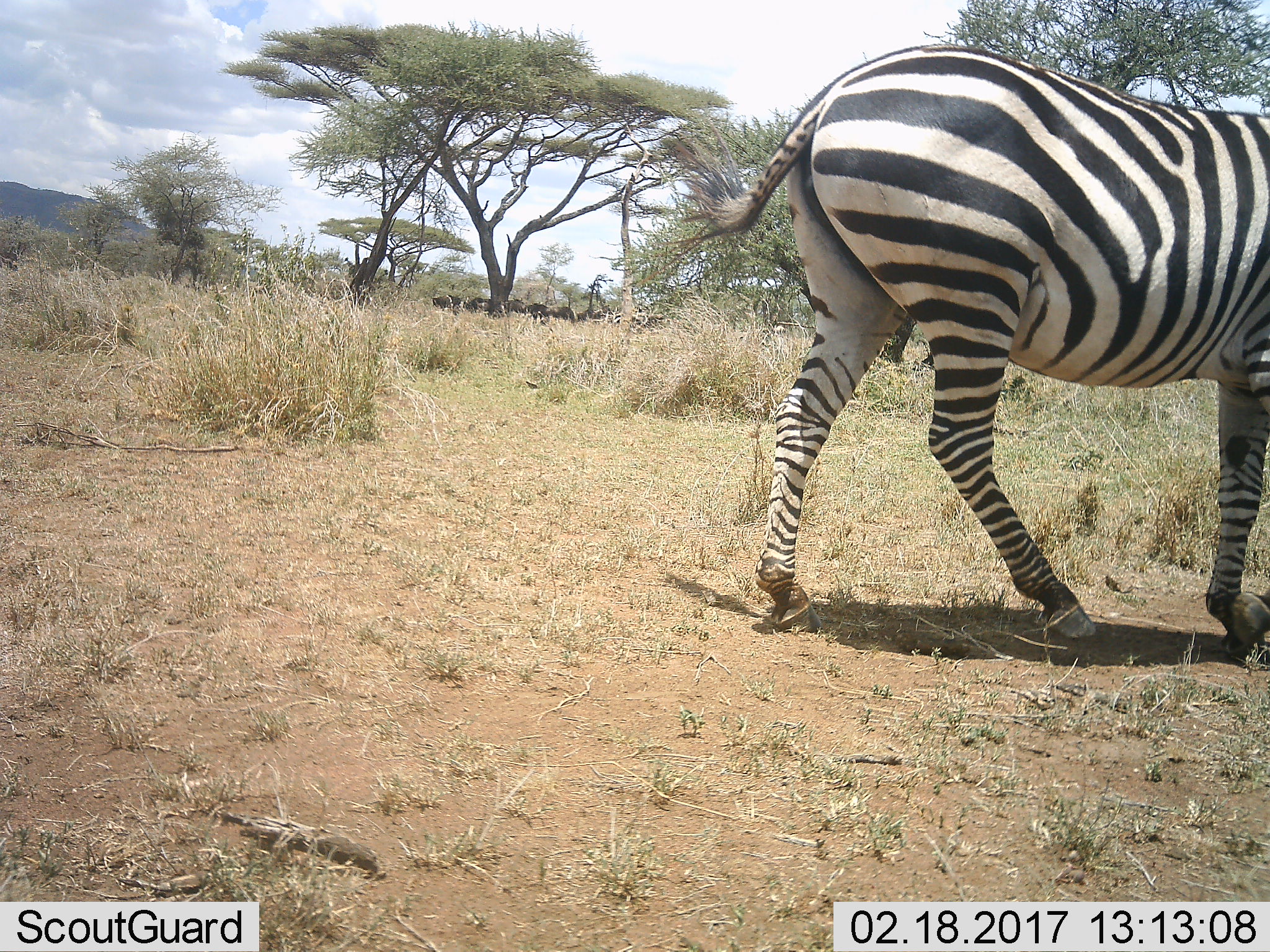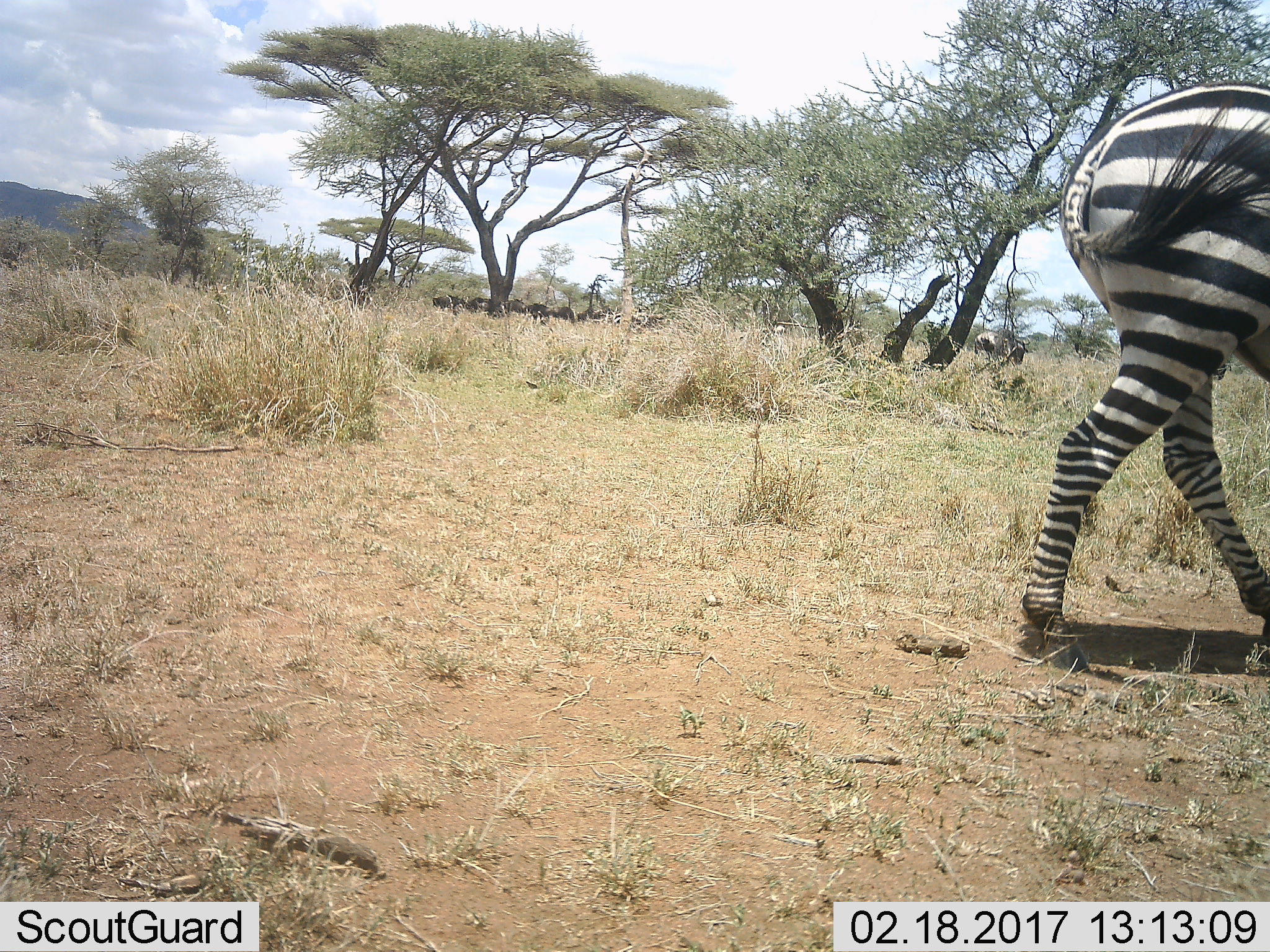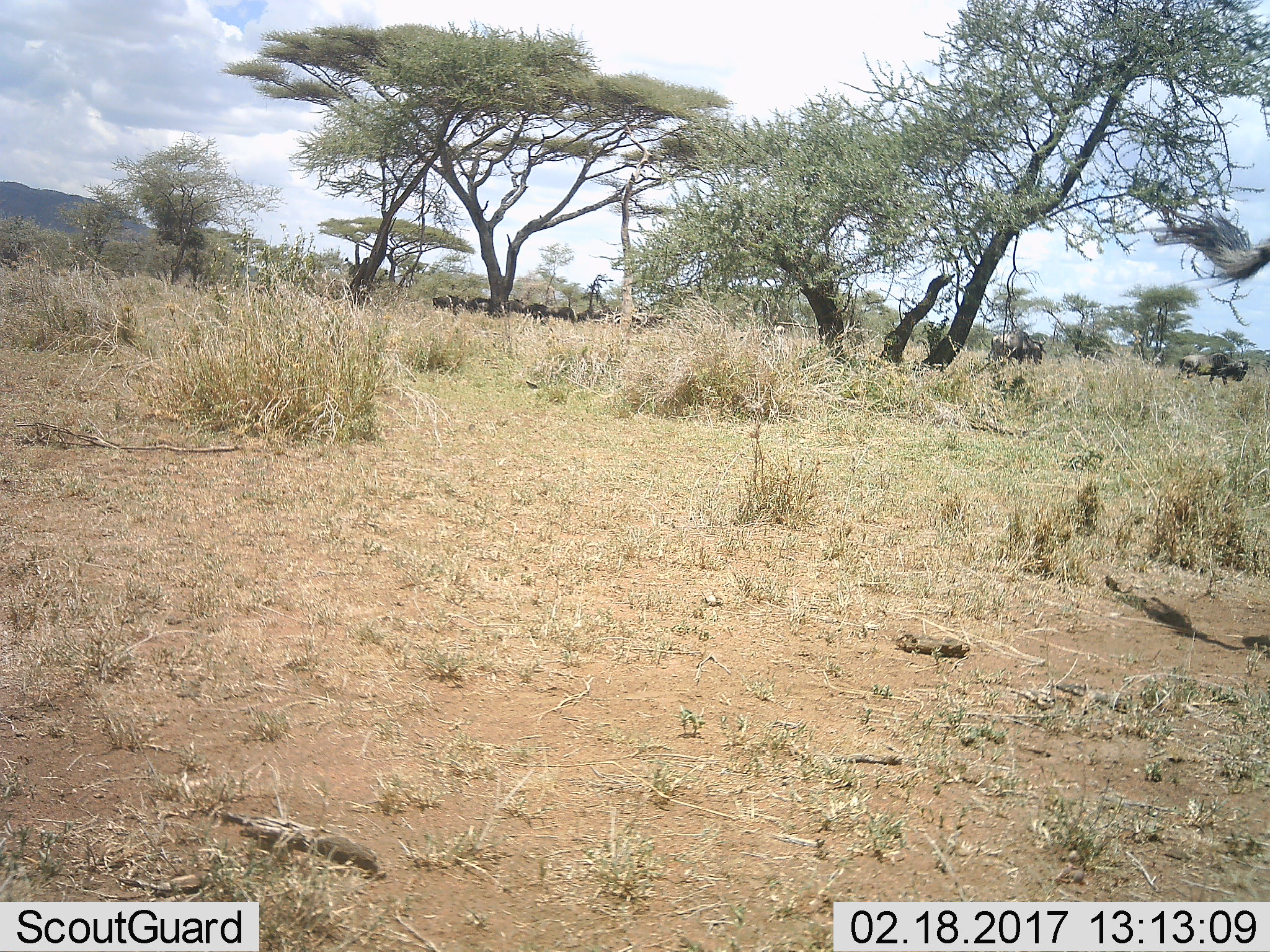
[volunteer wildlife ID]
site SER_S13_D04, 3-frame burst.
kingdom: Animalia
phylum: Chordata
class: Mammalia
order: Perissodactyla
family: Equidae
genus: Equus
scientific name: Equus quagga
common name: plains zebra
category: zebraplains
Zebraplains (plains zebra) (Equus quagga), count 1. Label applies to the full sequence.